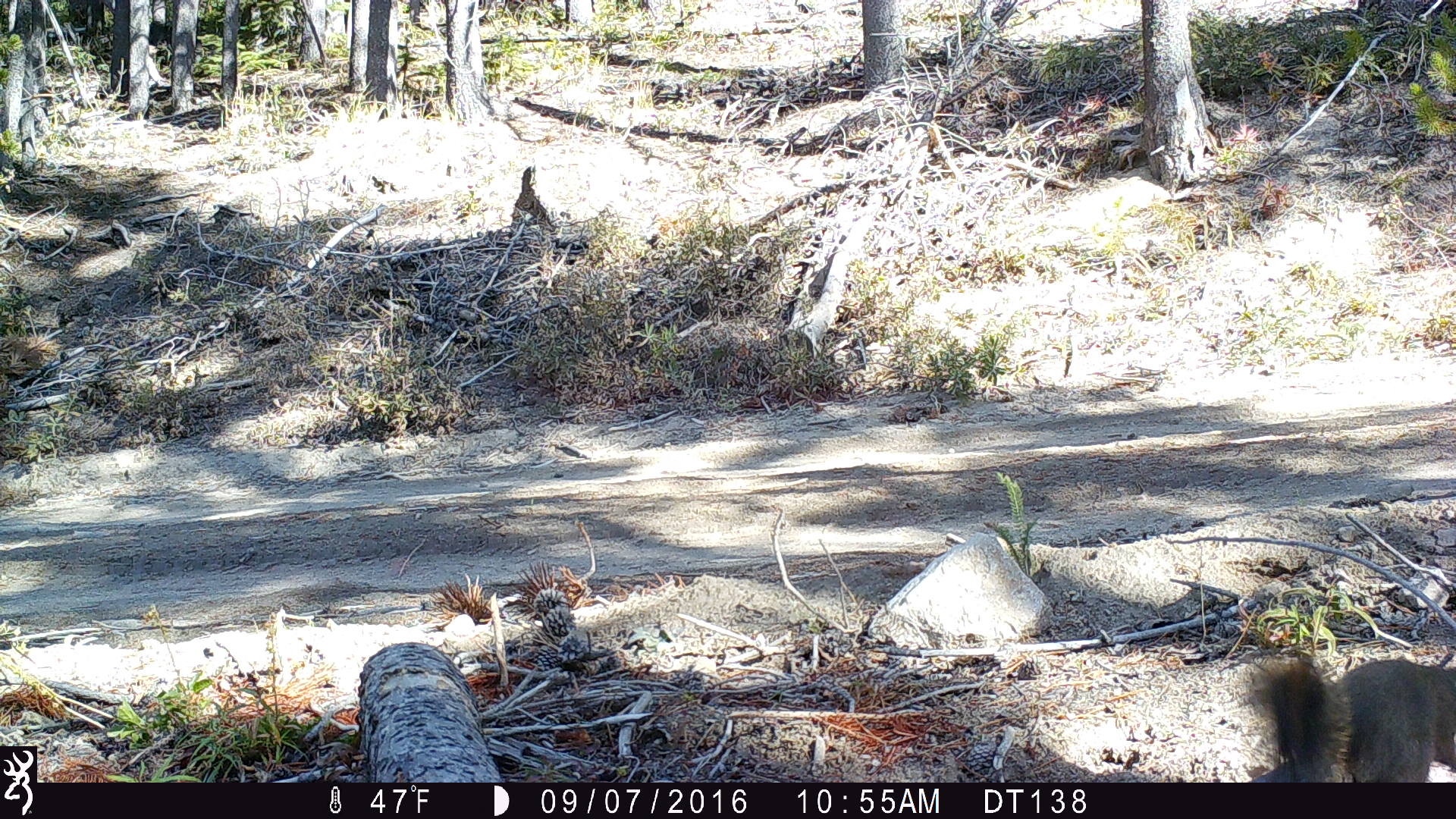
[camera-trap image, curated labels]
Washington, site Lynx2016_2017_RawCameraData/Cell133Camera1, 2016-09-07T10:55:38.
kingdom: Animalia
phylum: Chordata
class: Mammalia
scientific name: Mammalia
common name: small mammal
Small mammal (Mammalia). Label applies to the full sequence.